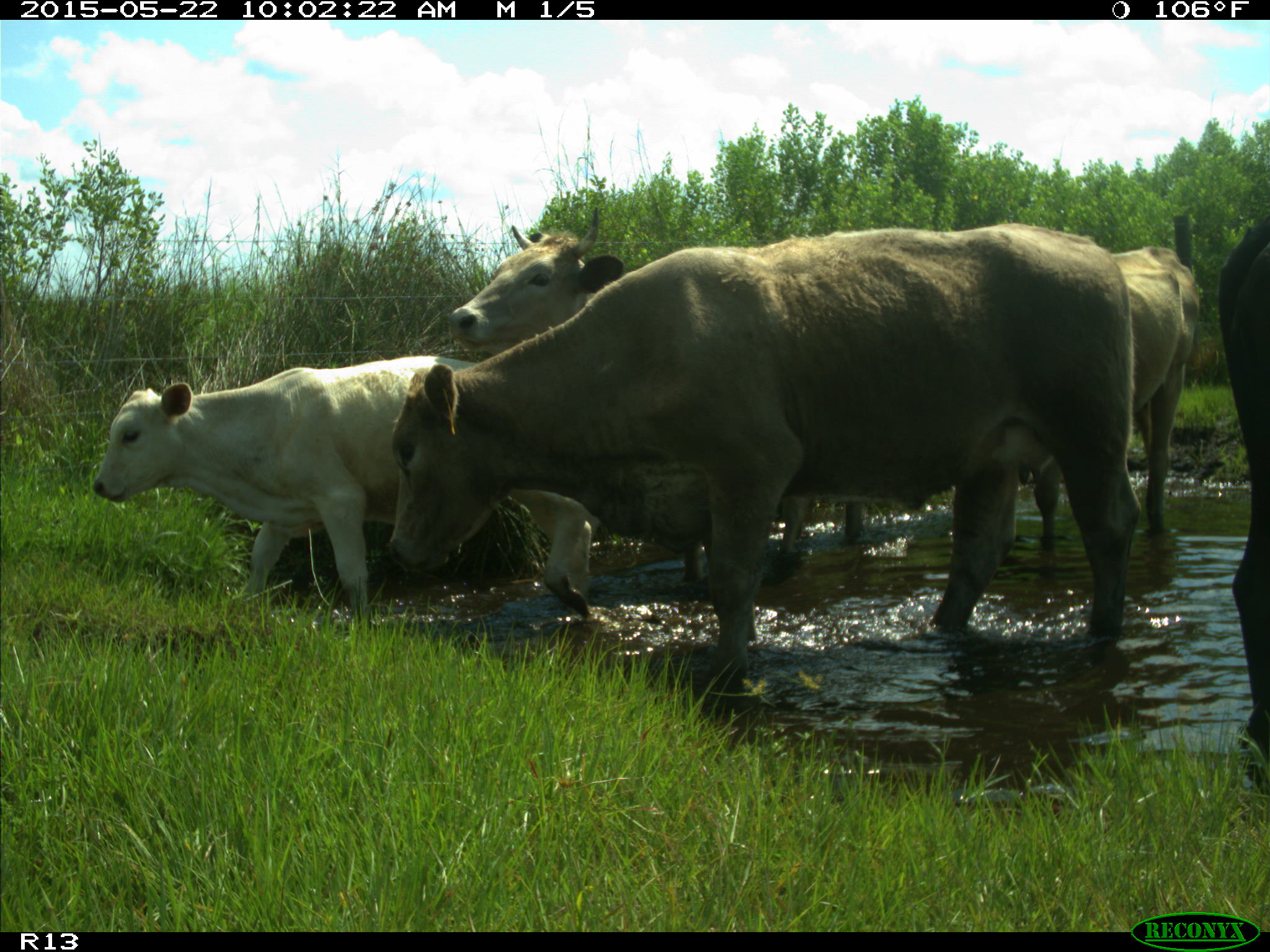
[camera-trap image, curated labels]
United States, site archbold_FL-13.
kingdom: Animalia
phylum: Chordata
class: Mammalia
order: Artiodactyla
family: Bovidae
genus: Bos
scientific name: Bos taurus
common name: domestic cow